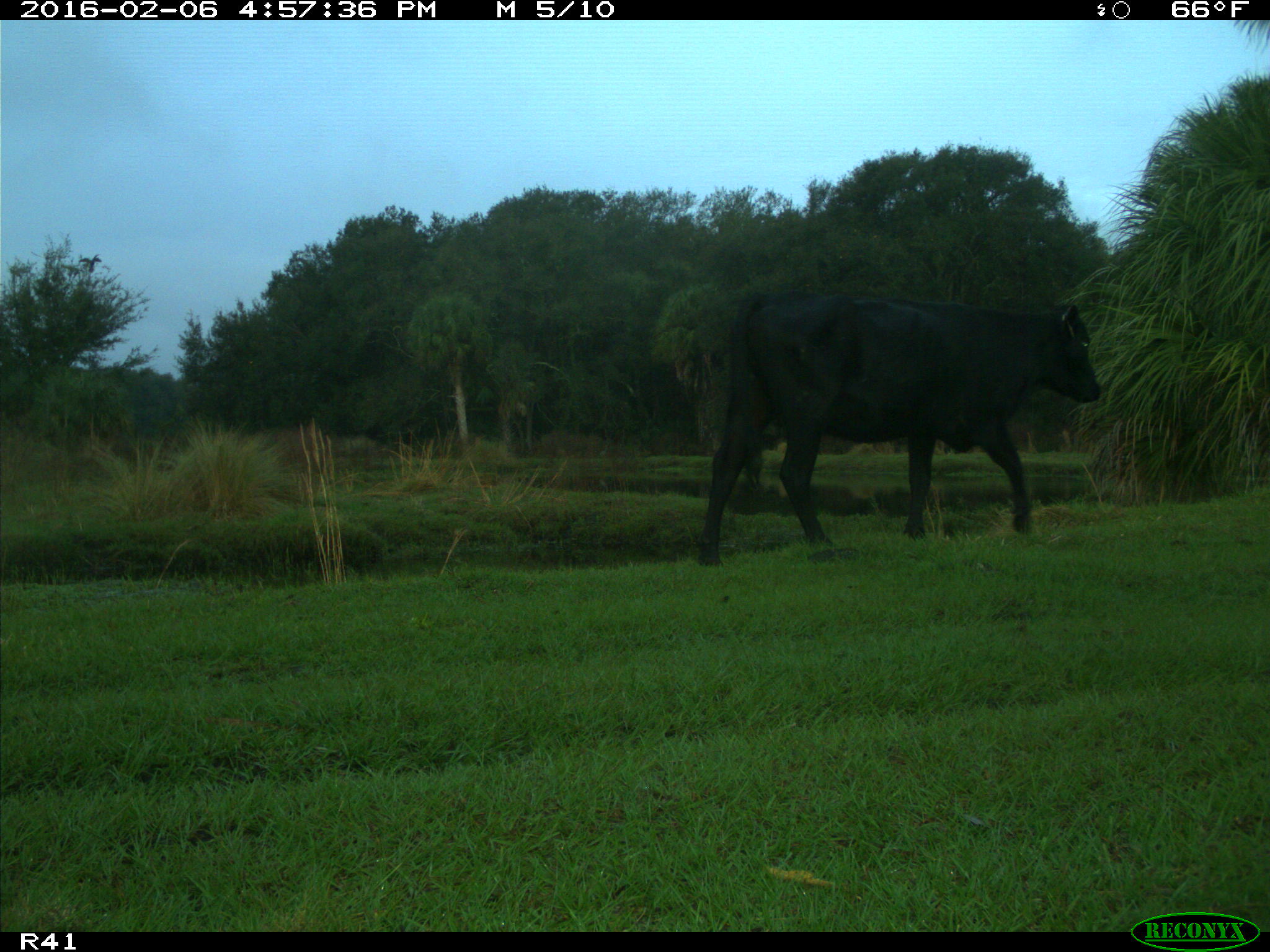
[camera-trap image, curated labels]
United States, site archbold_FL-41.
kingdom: Animalia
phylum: Chordata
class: Mammalia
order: Artiodactyla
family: Bovidae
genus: Bos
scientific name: Bos taurus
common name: domestic cow